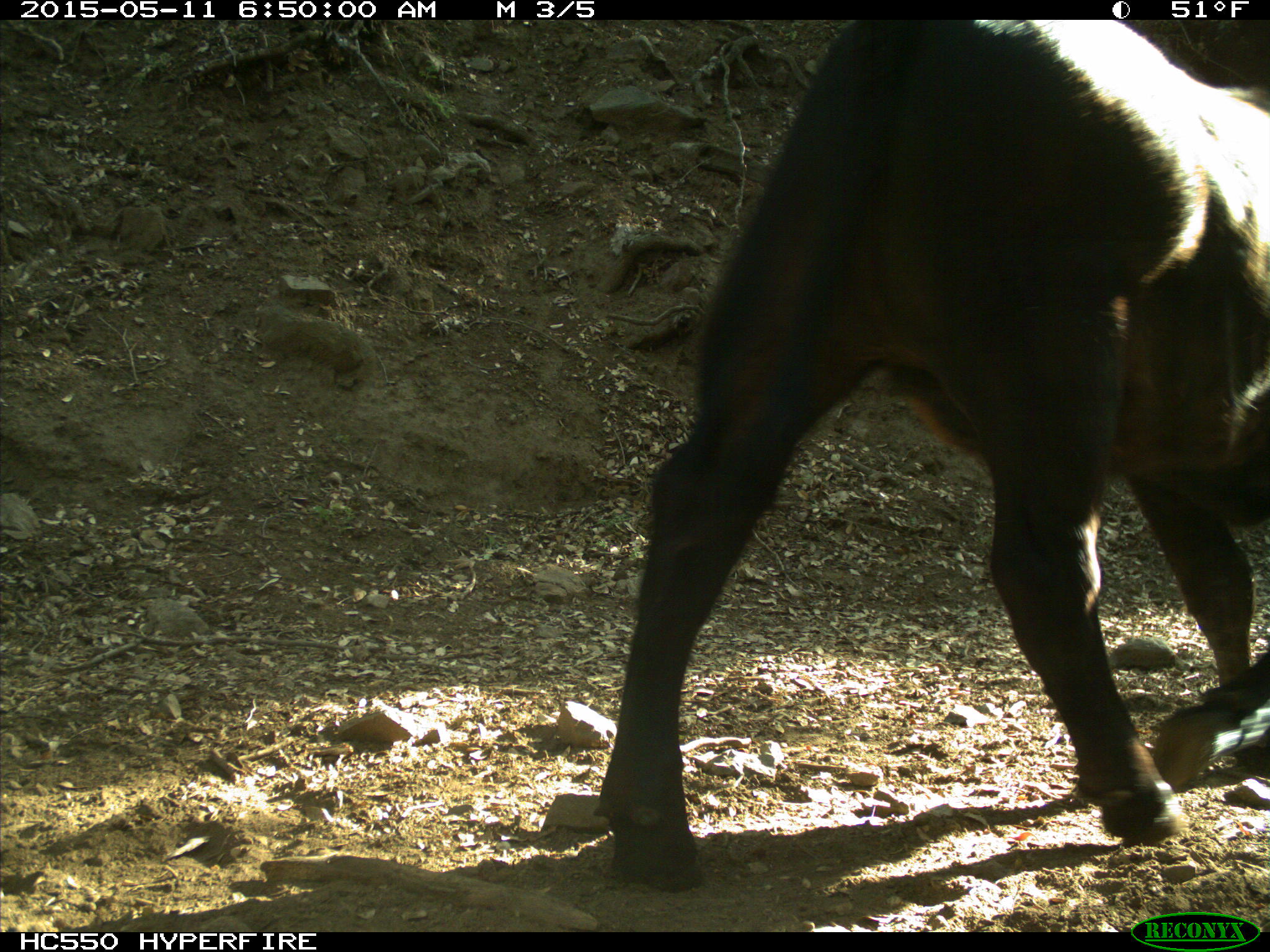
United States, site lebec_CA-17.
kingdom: Animalia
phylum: Chordata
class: Mammalia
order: Artiodactyla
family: Bovidae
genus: Bos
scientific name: Bos taurus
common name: domestic cow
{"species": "Bos taurus (domestic cow)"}